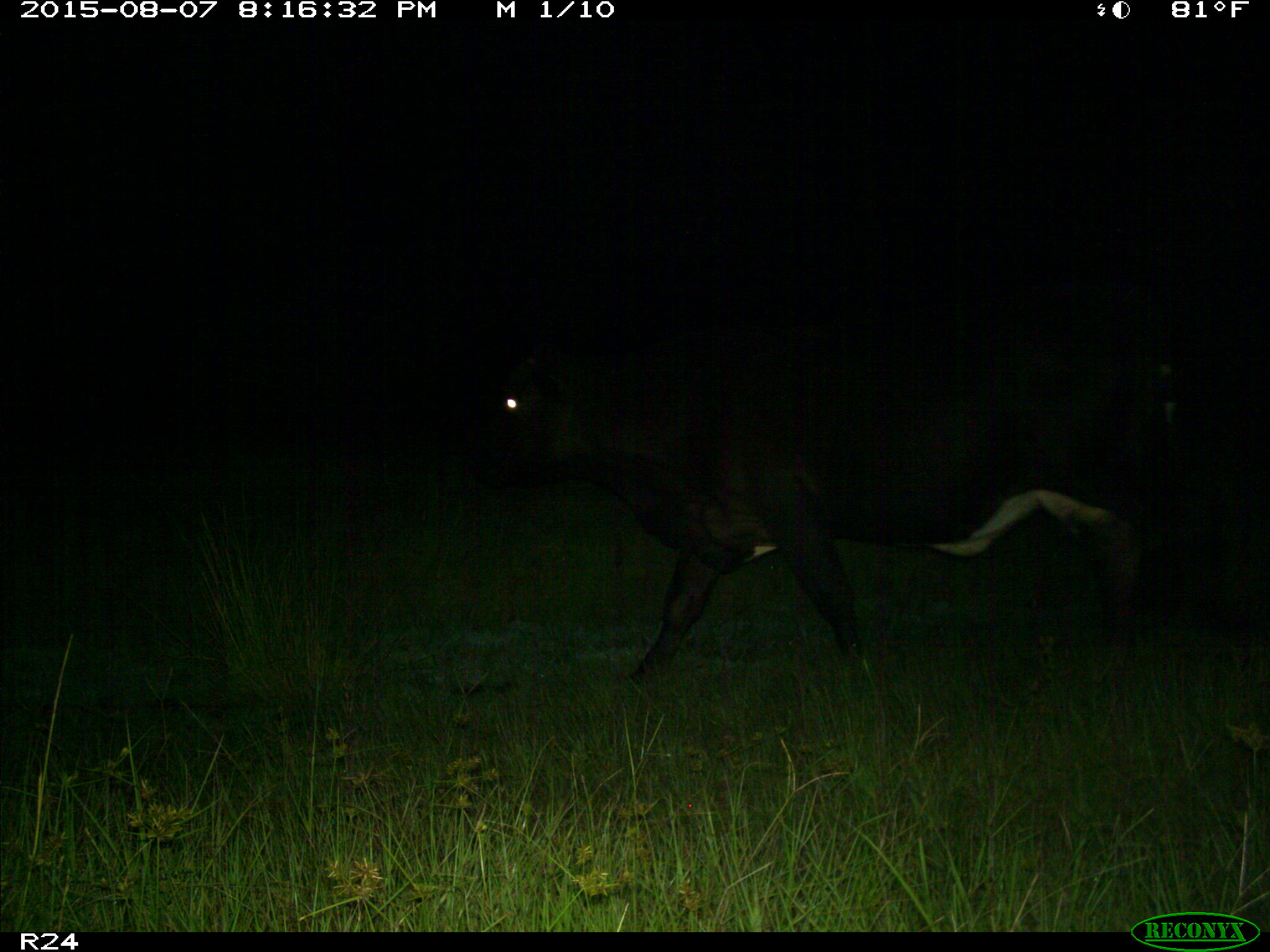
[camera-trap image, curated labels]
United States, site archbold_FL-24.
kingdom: Animalia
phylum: Chordata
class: Mammalia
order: Artiodactyla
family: Bovidae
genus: Bos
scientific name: Bos taurus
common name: domestic cow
Bos taurus (domestic cow).